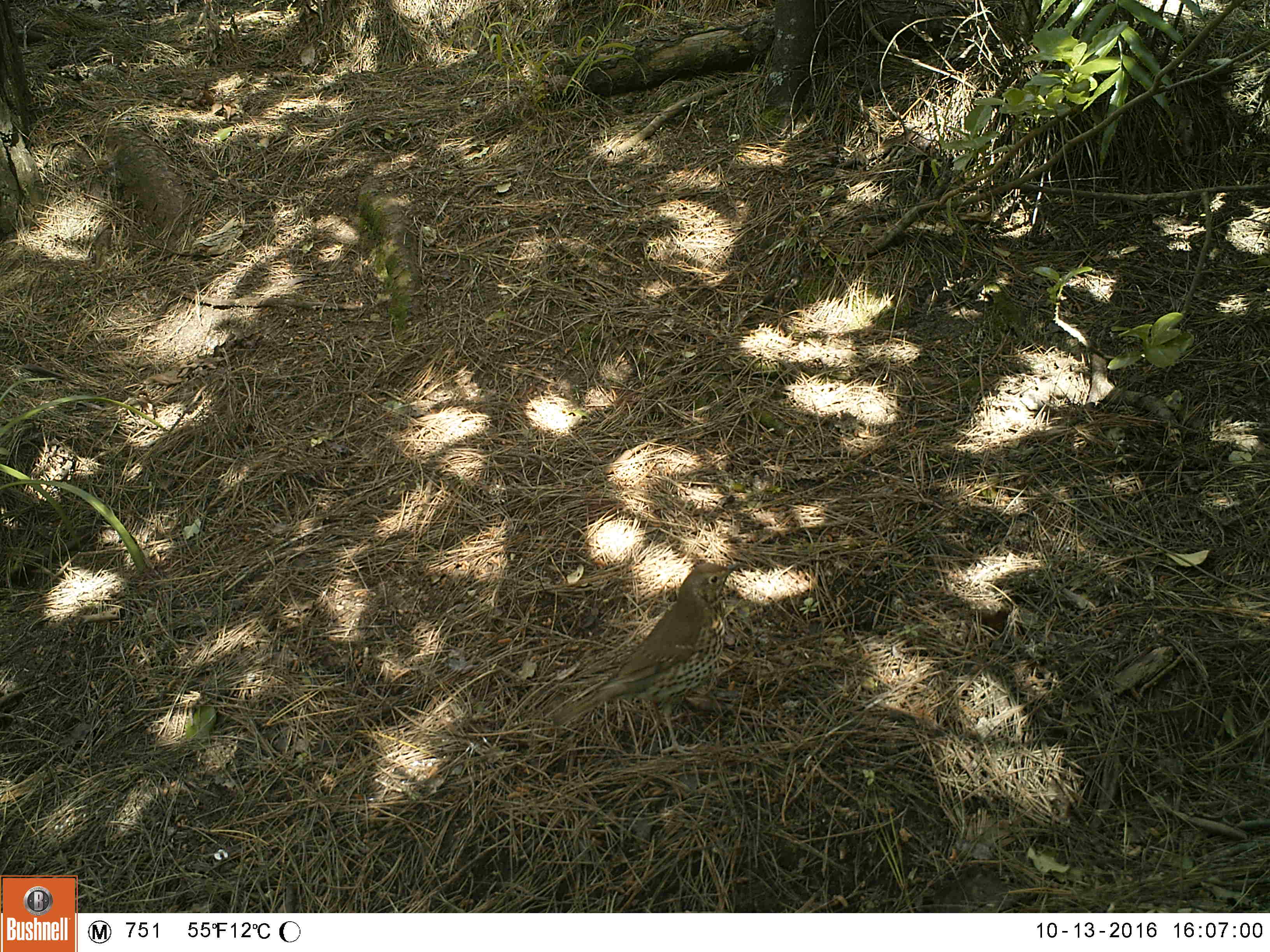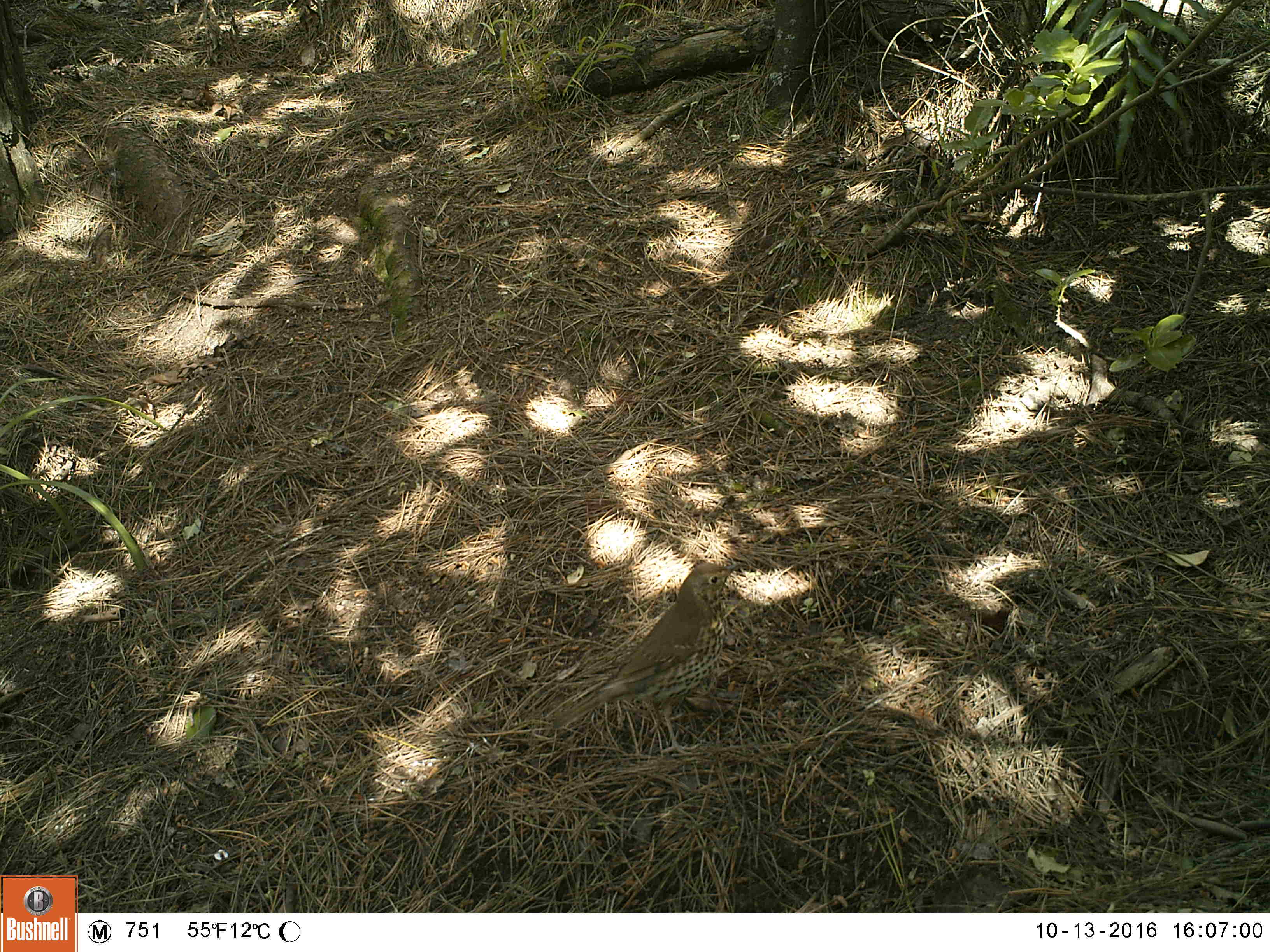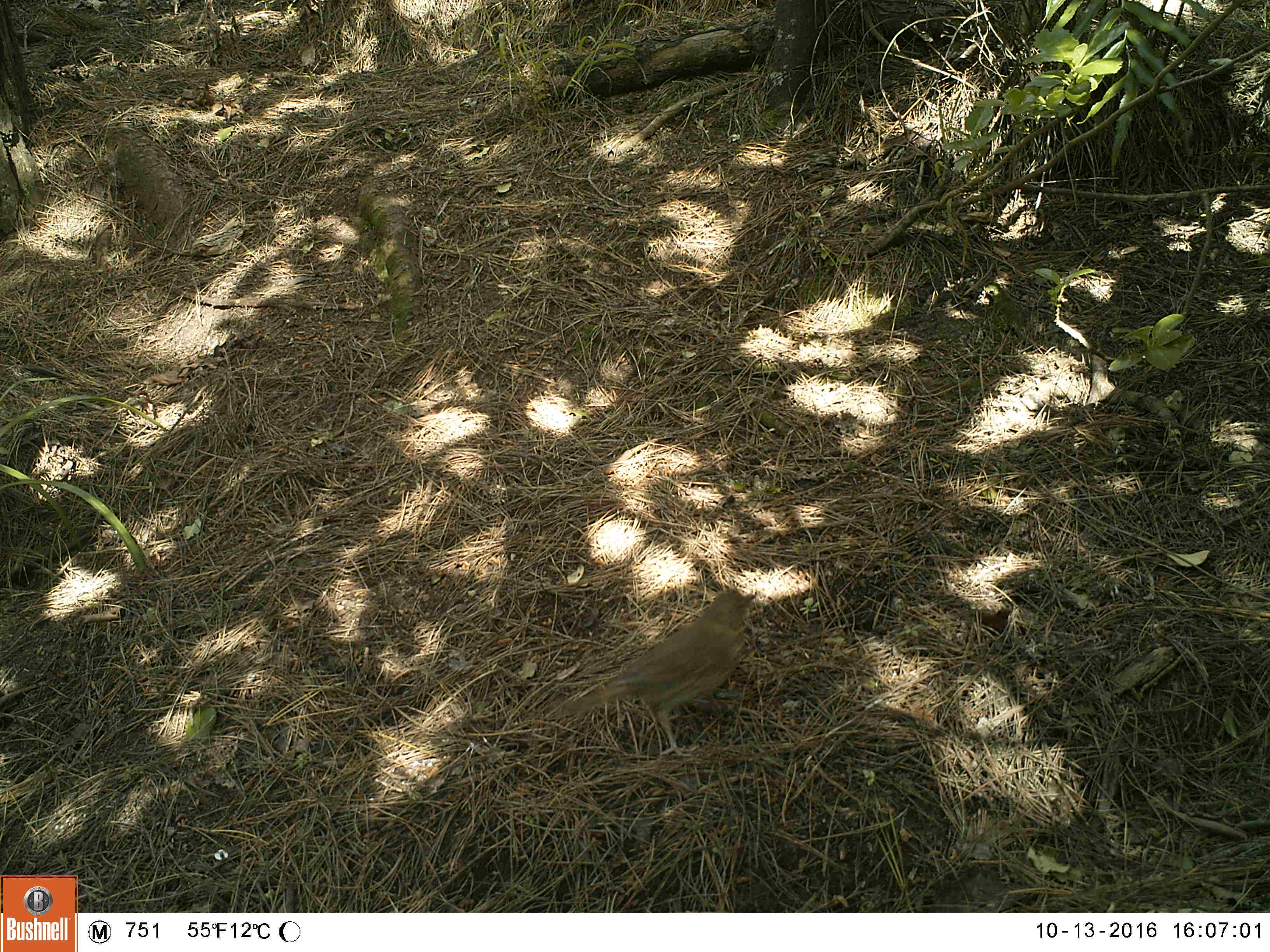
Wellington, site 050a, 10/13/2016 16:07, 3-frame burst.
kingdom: Animalia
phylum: Chordata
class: Aves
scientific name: Aves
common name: bird